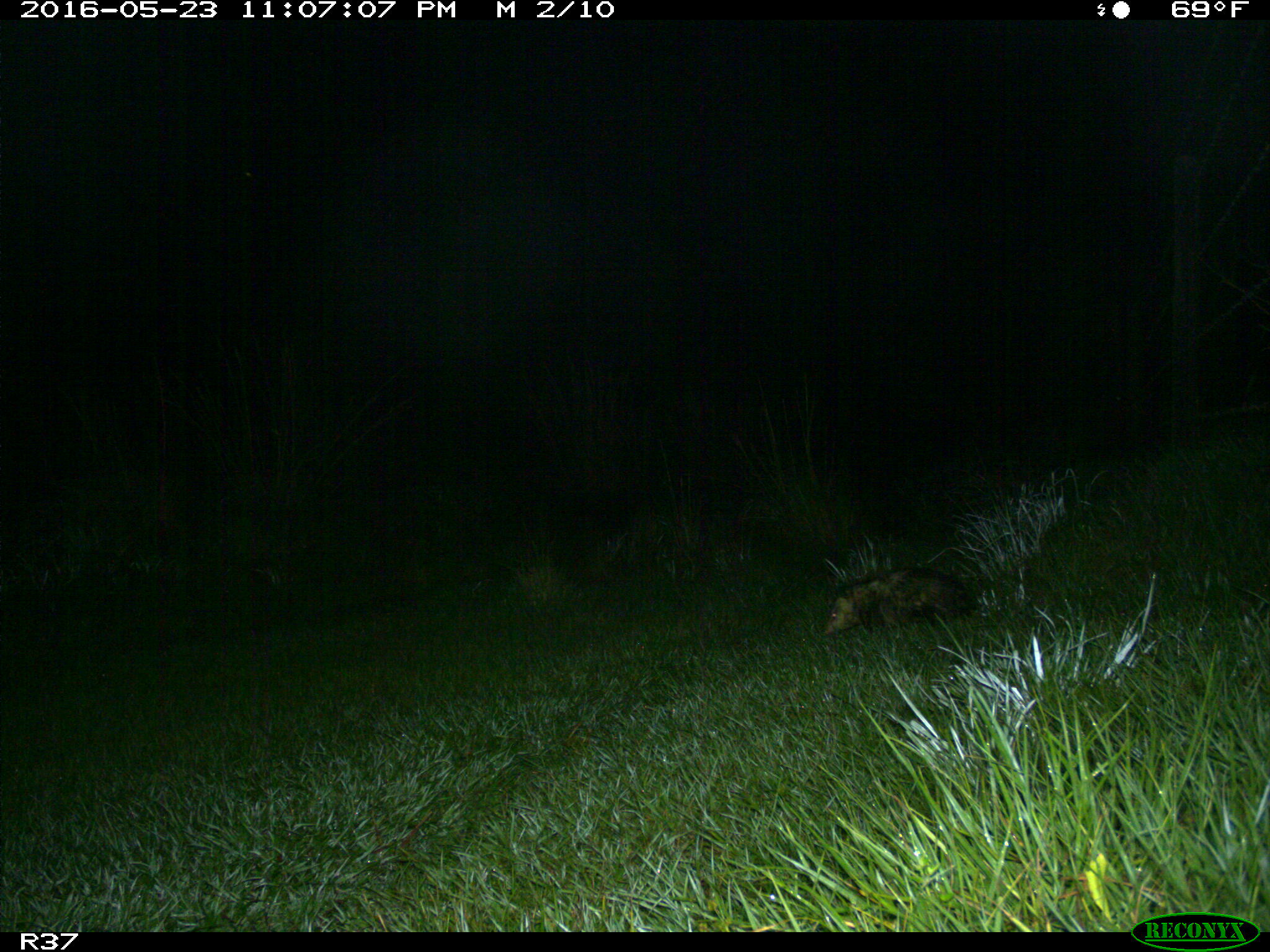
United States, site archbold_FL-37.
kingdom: Animalia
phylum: Chordata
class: Mammalia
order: Didelphimorphia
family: Didelphidae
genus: Didelphis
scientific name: Didelphis virginiana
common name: virginia opossum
Didelphis virginiana (virginia opossum).